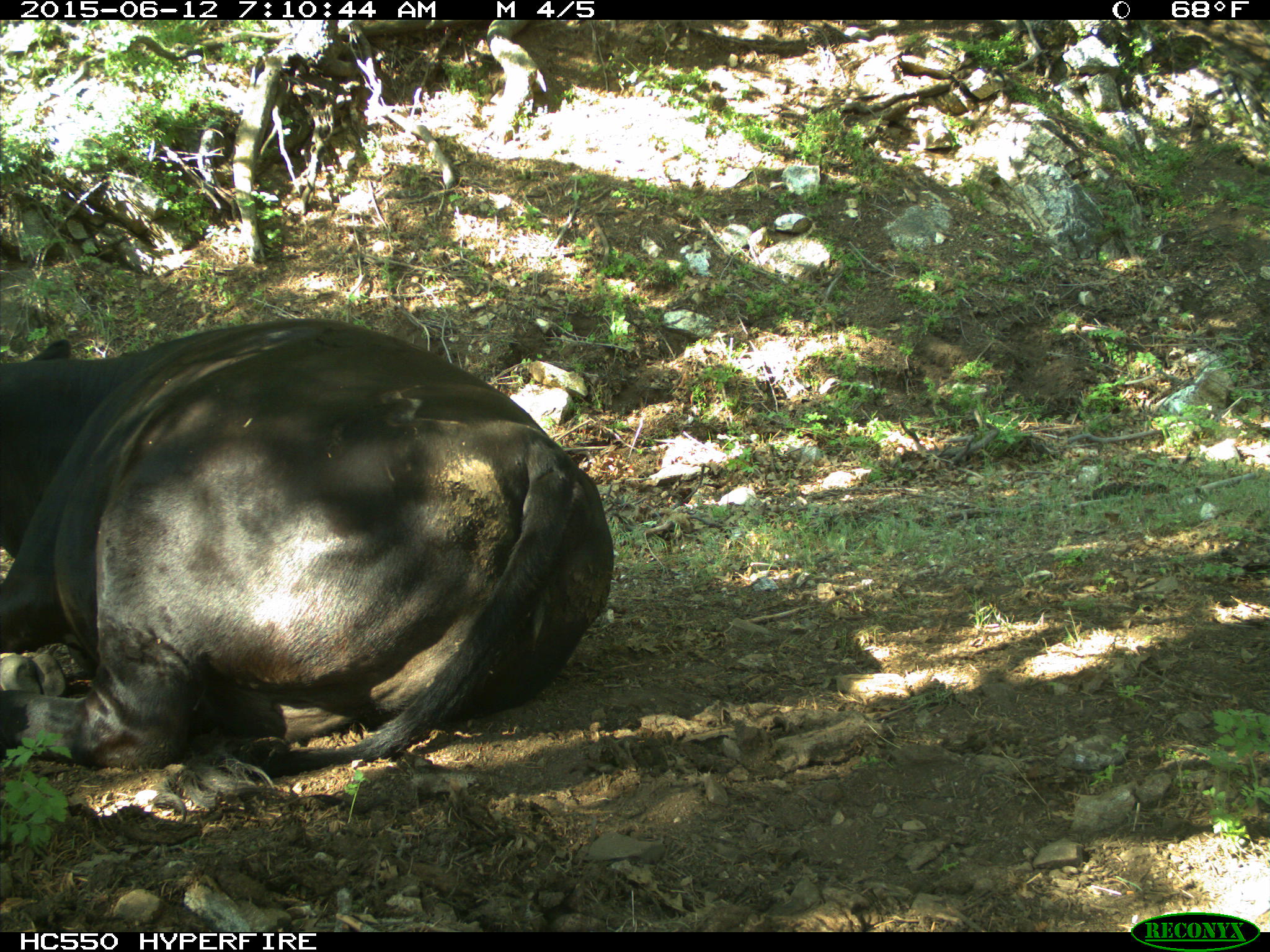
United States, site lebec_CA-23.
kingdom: Animalia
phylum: Chordata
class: Mammalia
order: Artiodactyla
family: Bovidae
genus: Bos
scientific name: Bos taurus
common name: domestic cow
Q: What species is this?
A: Bos taurus (domestic cow).